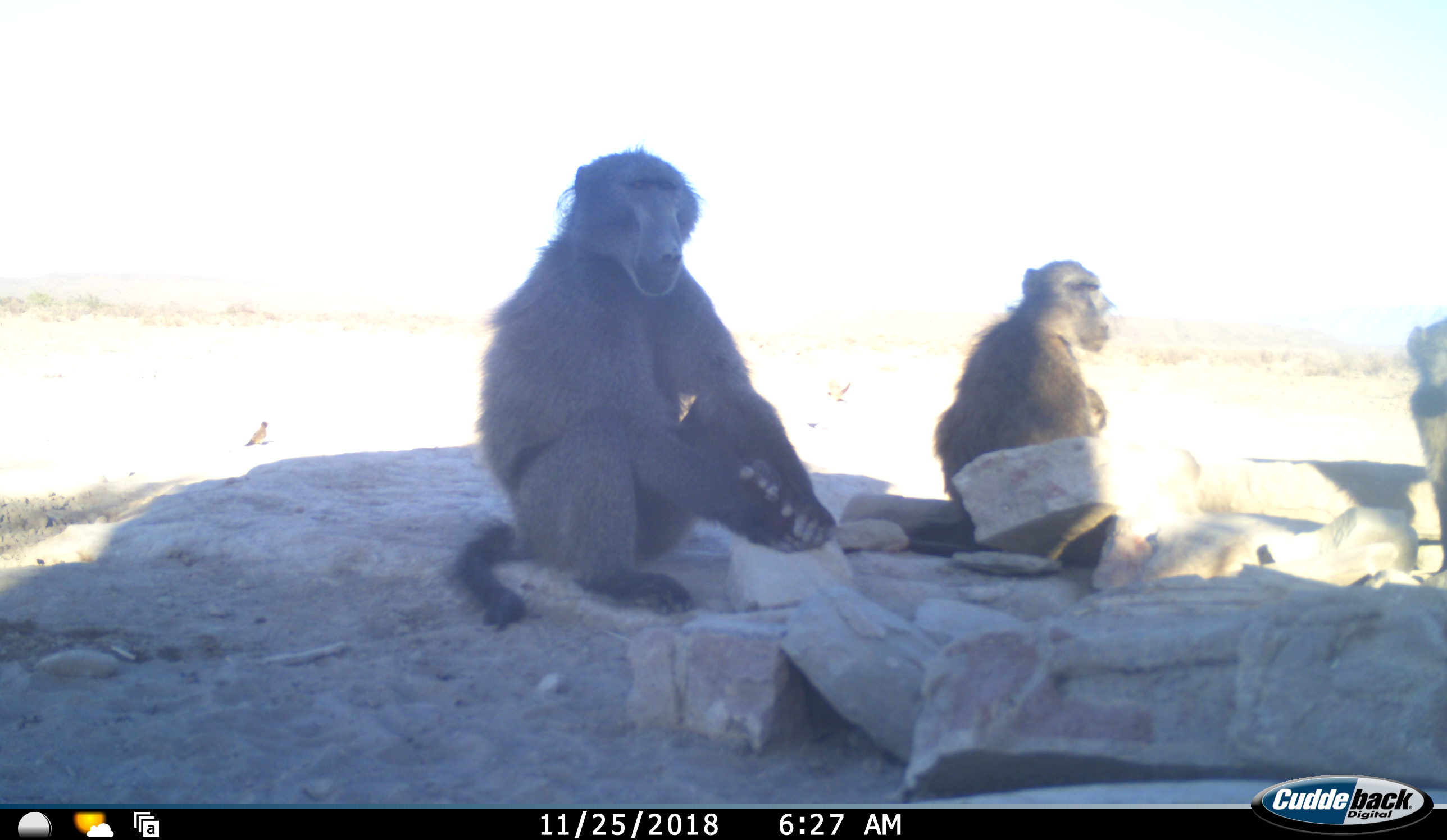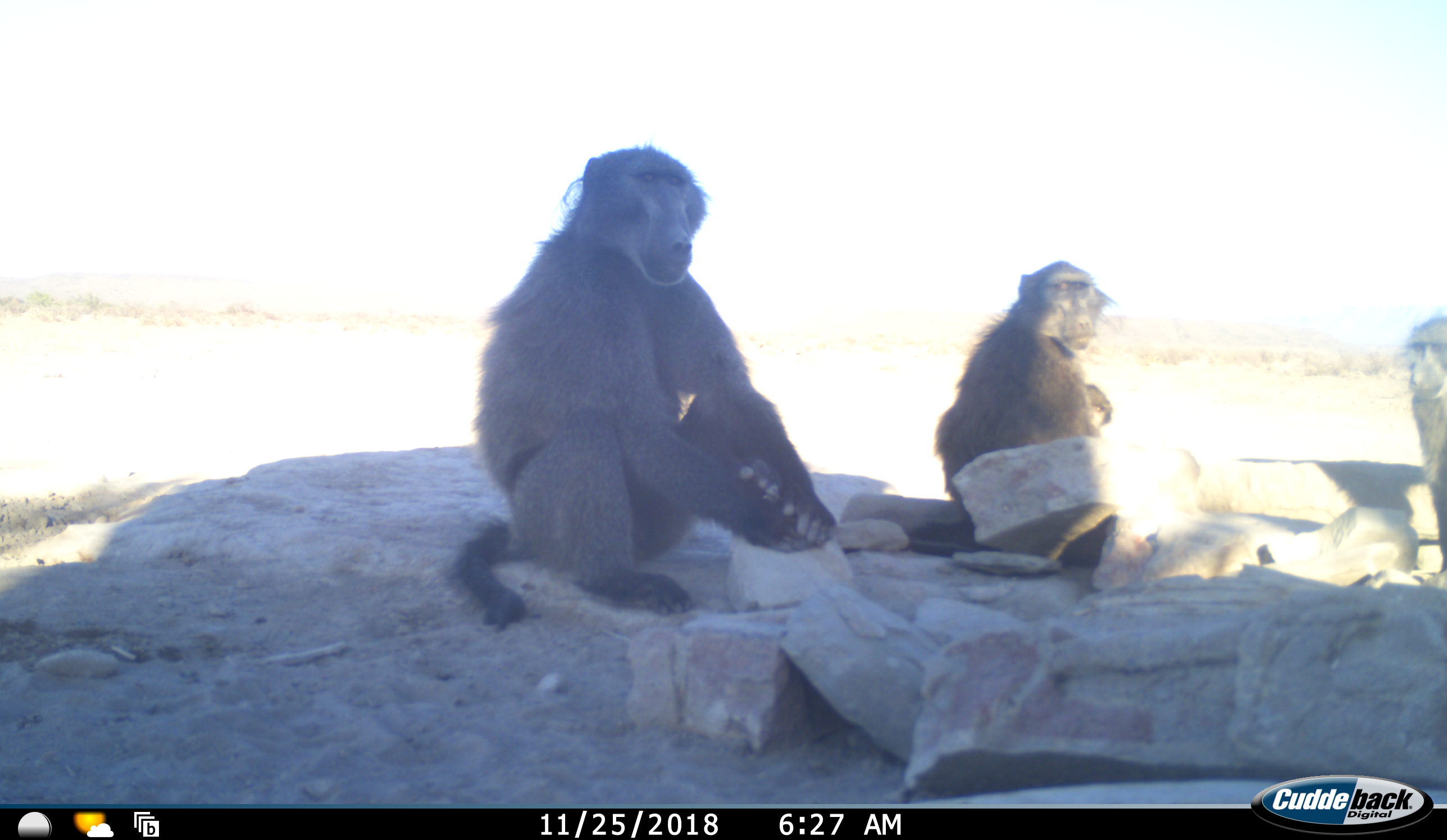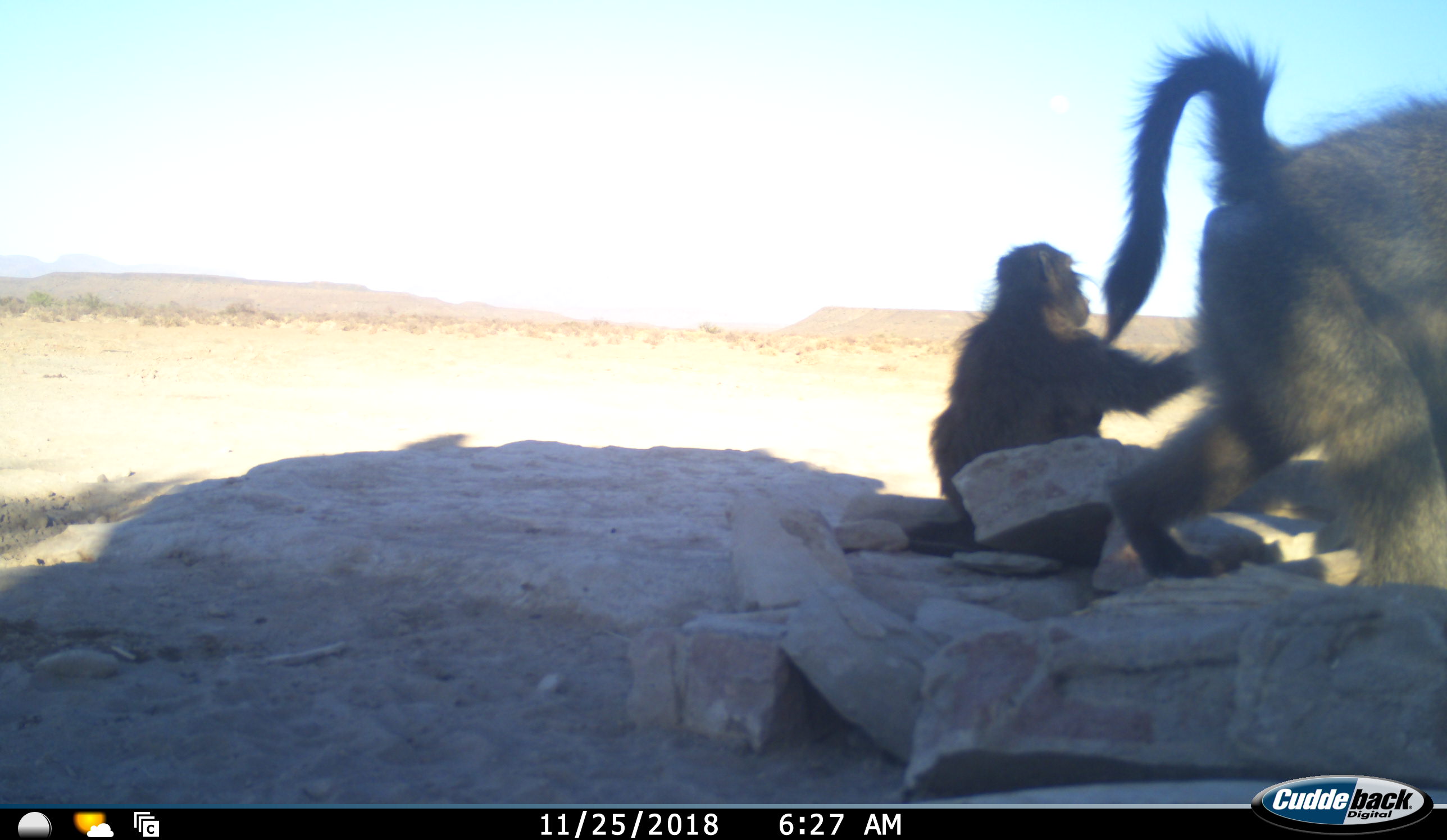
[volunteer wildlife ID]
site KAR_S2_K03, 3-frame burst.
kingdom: Animalia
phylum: Chordata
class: Mammalia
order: Primates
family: Cercopithecidae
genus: Papio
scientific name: Papio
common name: baboon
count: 3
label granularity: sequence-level